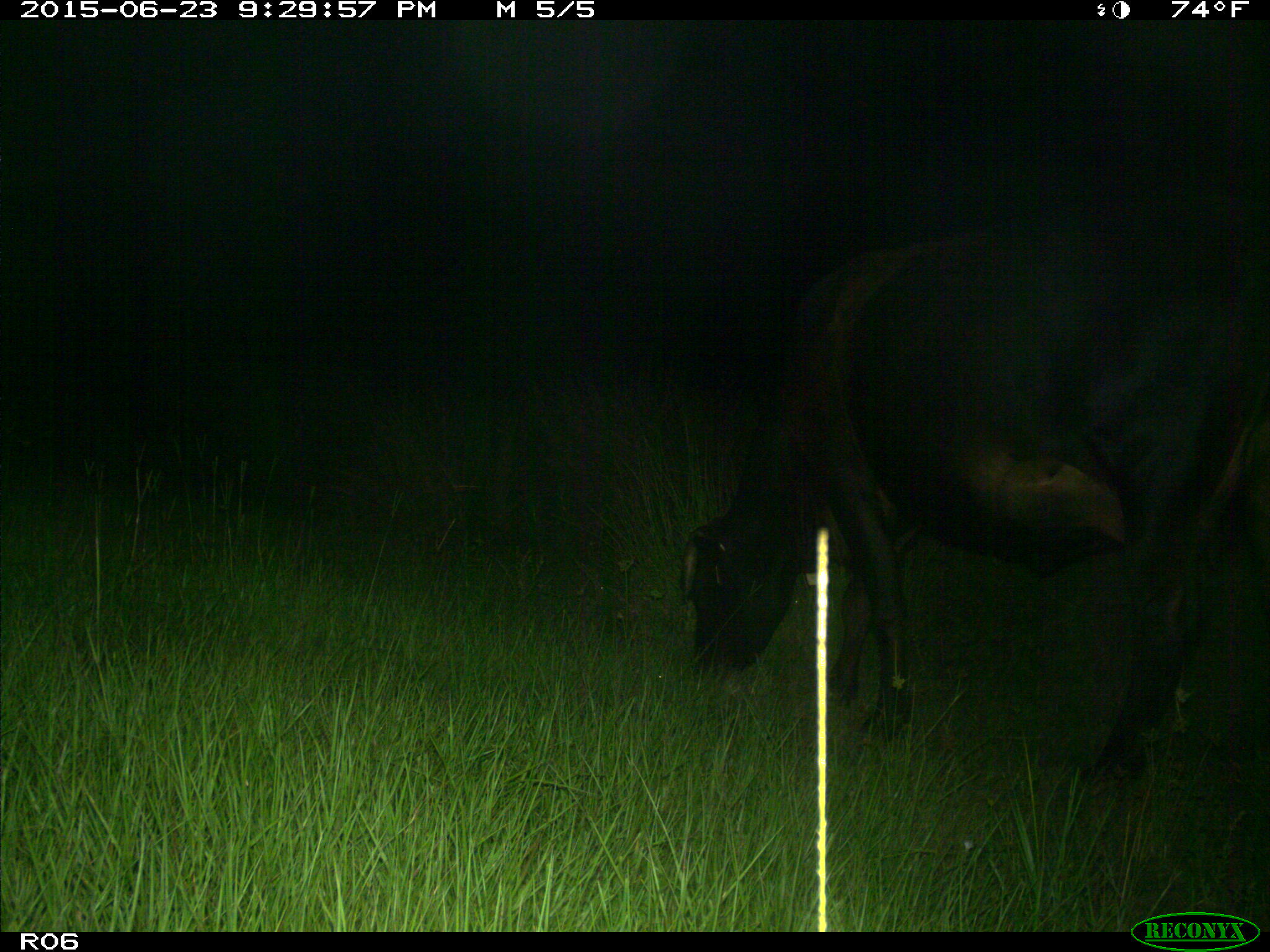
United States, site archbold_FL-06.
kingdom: Animalia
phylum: Chordata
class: Mammalia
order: Artiodactyla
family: Bovidae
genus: Bos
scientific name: Bos taurus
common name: domestic cow